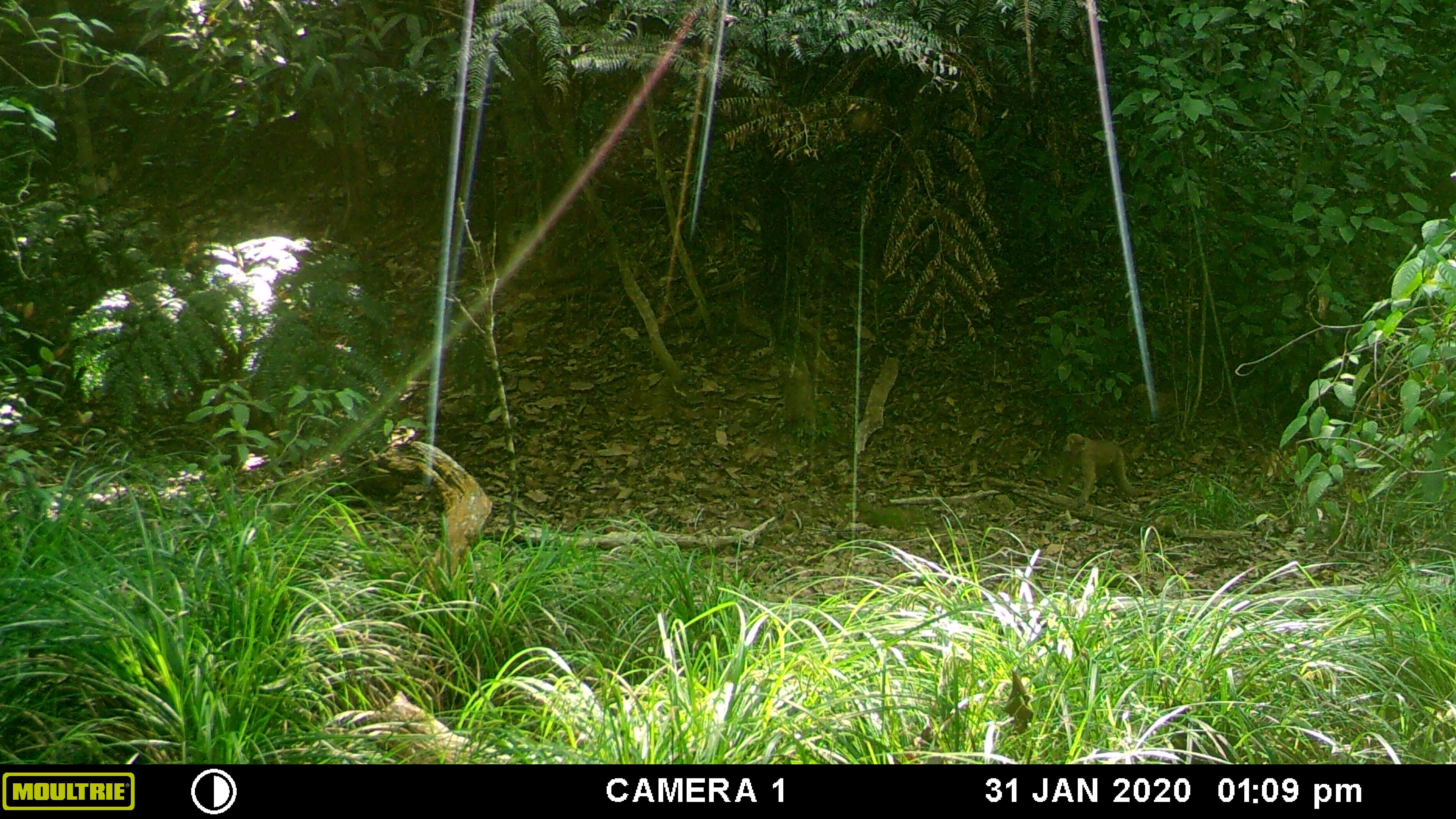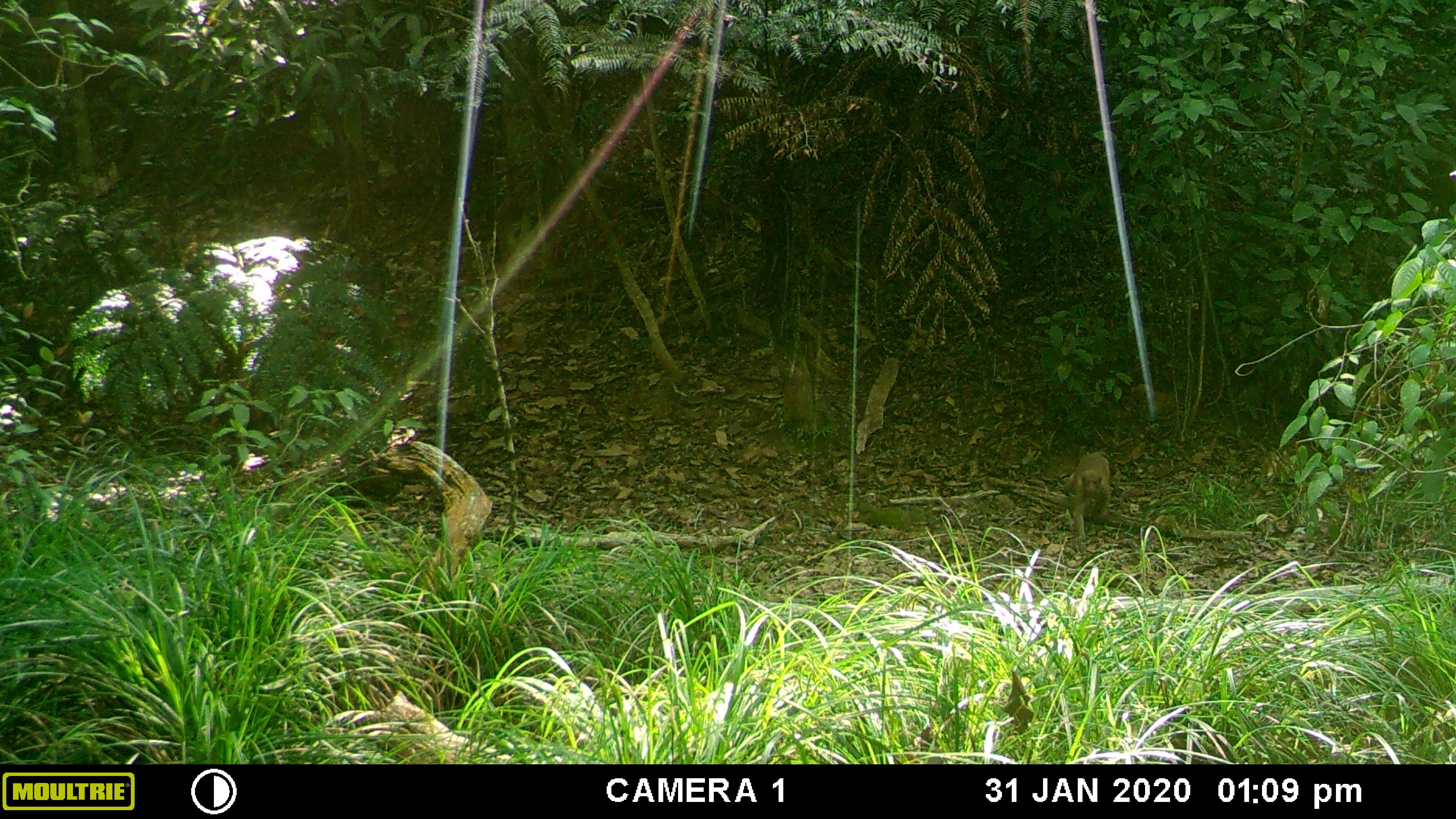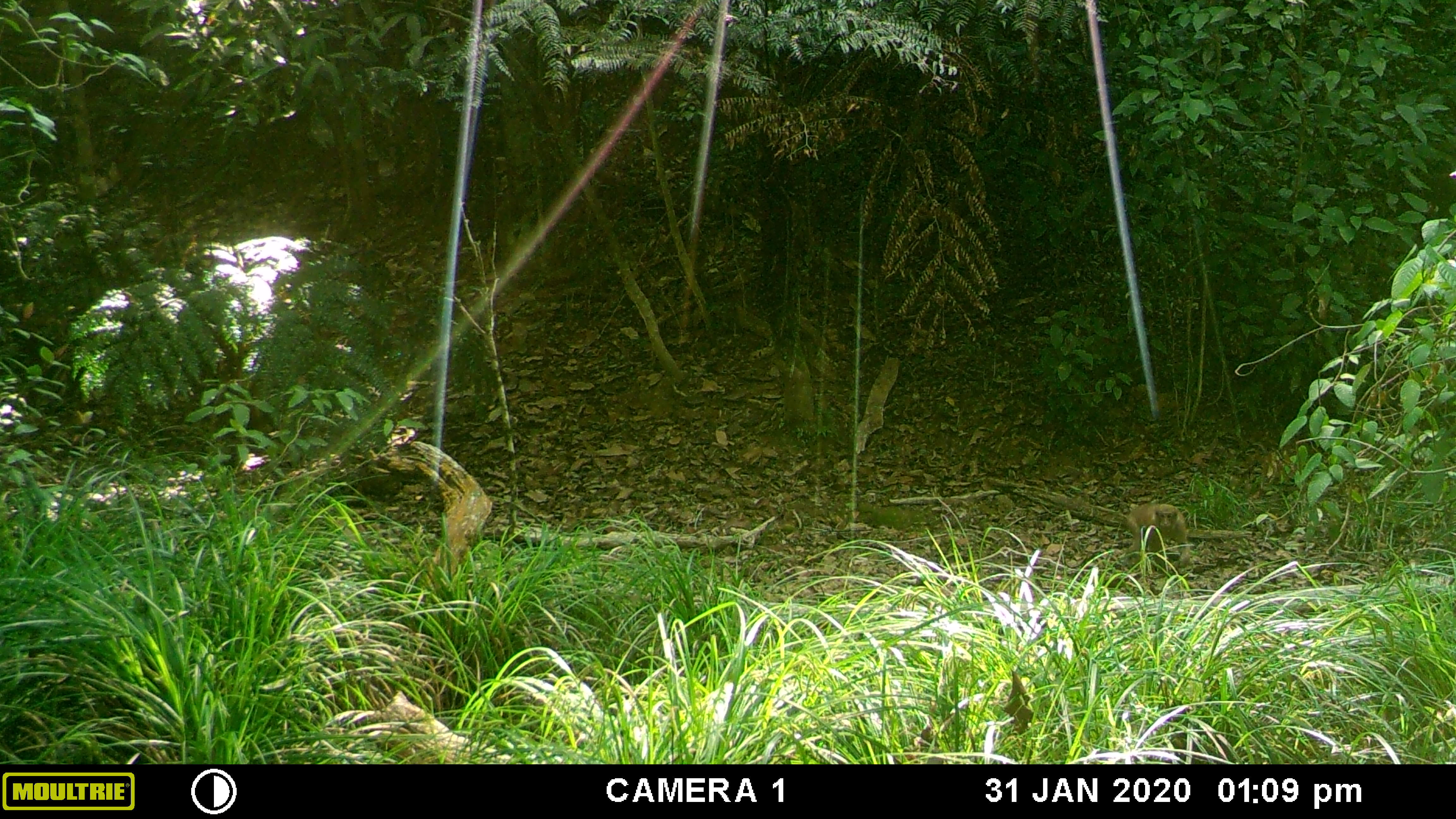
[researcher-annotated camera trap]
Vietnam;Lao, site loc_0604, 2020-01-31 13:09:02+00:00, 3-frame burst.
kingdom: Animalia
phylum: Chordata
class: Mammalia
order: Primates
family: Cercopithecidae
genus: Macaca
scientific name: Macaca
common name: macaques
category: assam or rhesus macaque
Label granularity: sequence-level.